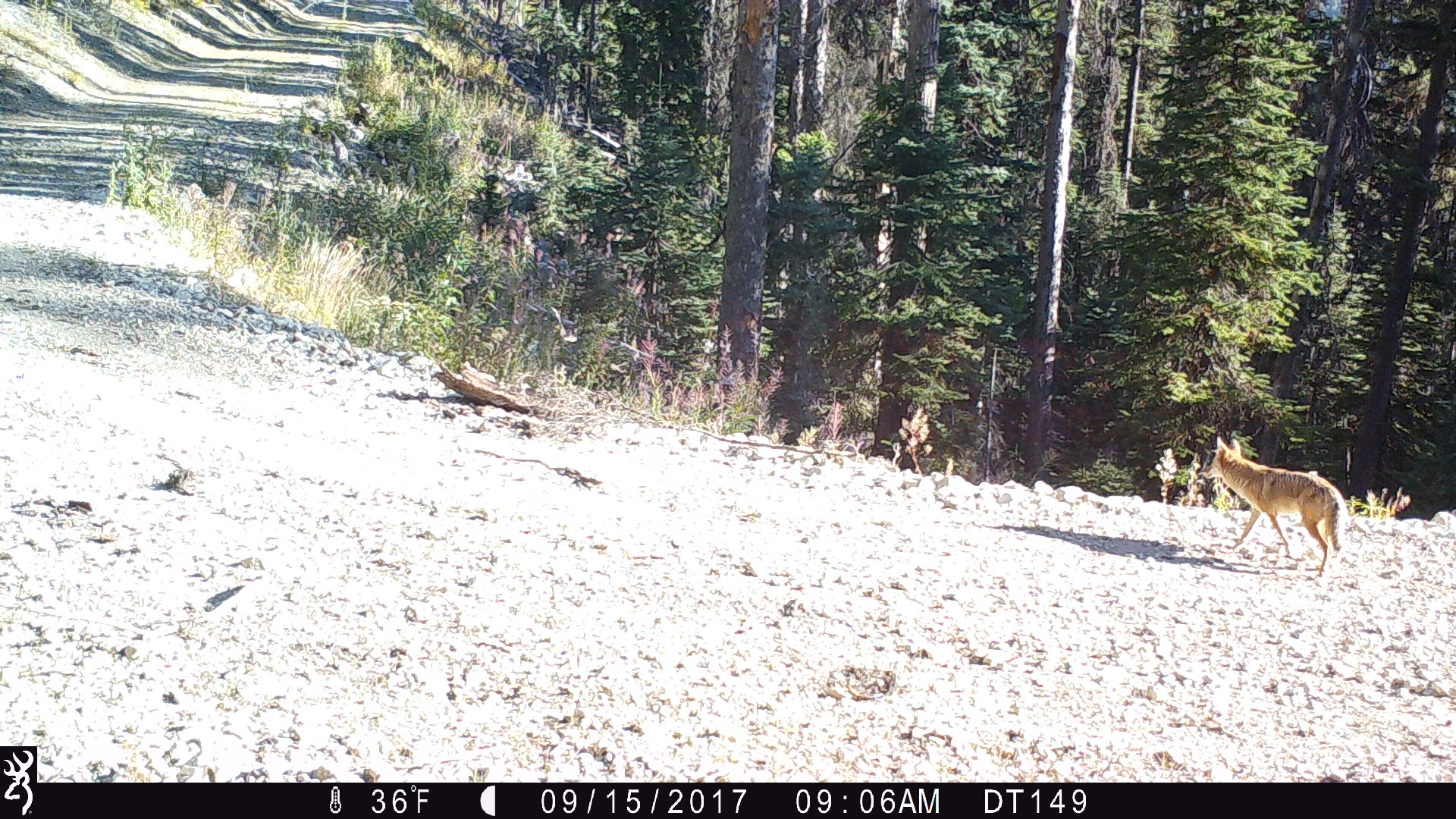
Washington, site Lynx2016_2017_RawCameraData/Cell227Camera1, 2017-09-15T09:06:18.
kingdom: Animalia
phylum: Chordata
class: Mammalia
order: Carnivora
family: Canidae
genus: Canis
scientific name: Canis latrans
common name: coyote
Canis latrans (coyote). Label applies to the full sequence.